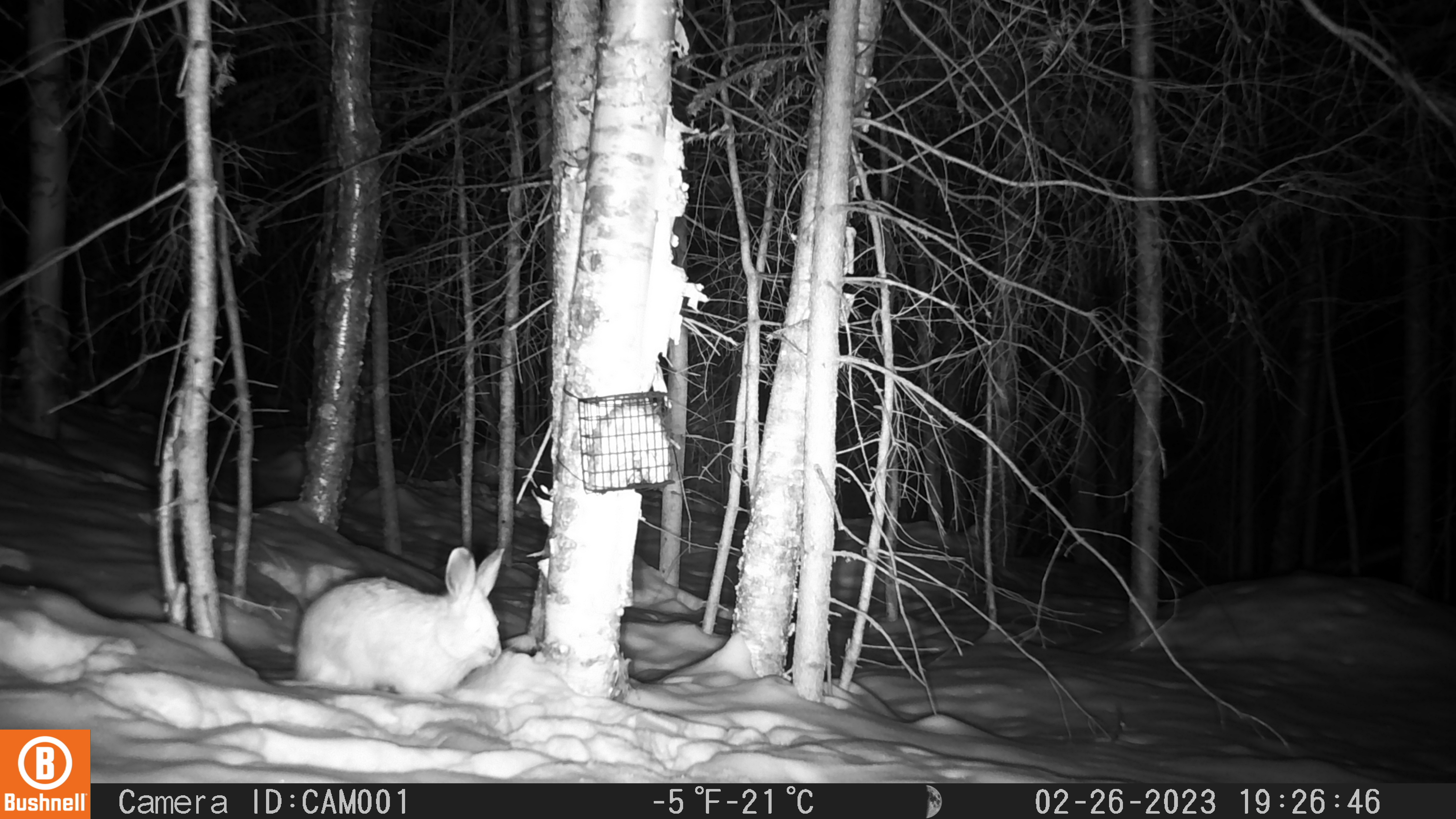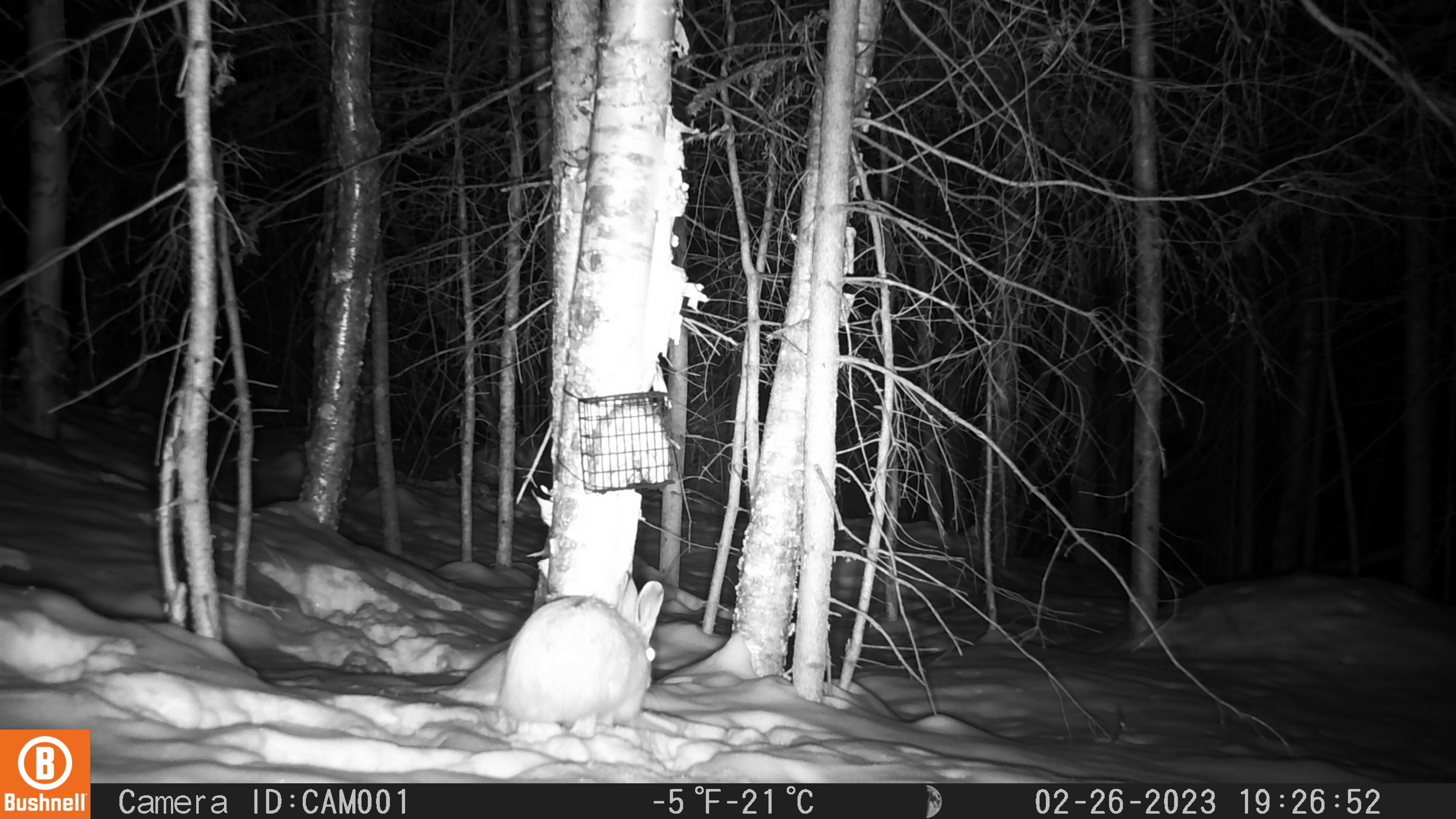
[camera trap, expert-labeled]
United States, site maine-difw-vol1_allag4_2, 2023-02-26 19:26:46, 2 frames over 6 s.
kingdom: Animalia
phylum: Chordata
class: Mammalia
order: Lagomorpha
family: Leporidae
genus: Lepus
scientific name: Lepus americanus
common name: snowshoe hare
Snowshoe hare (Lepus americanus).